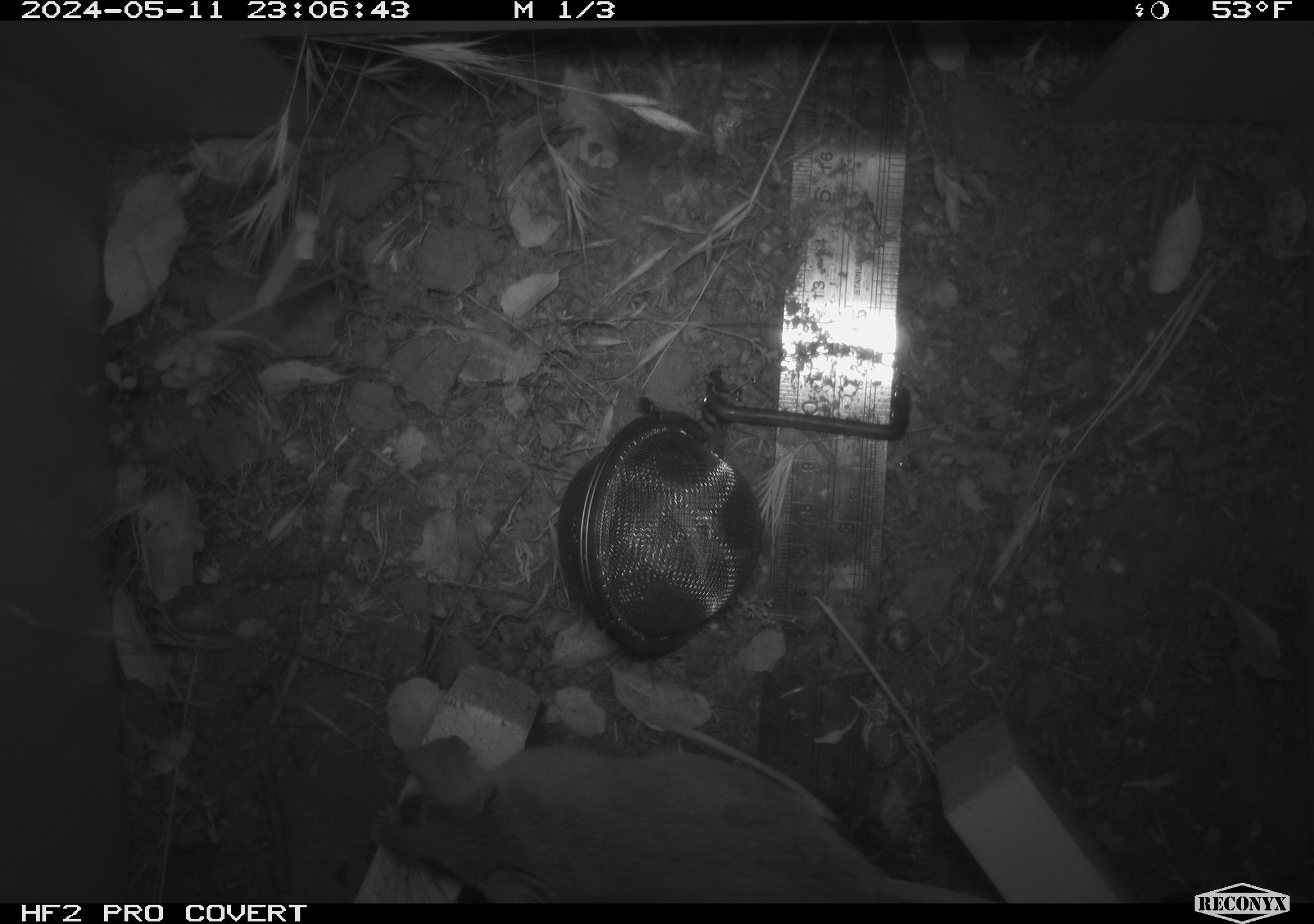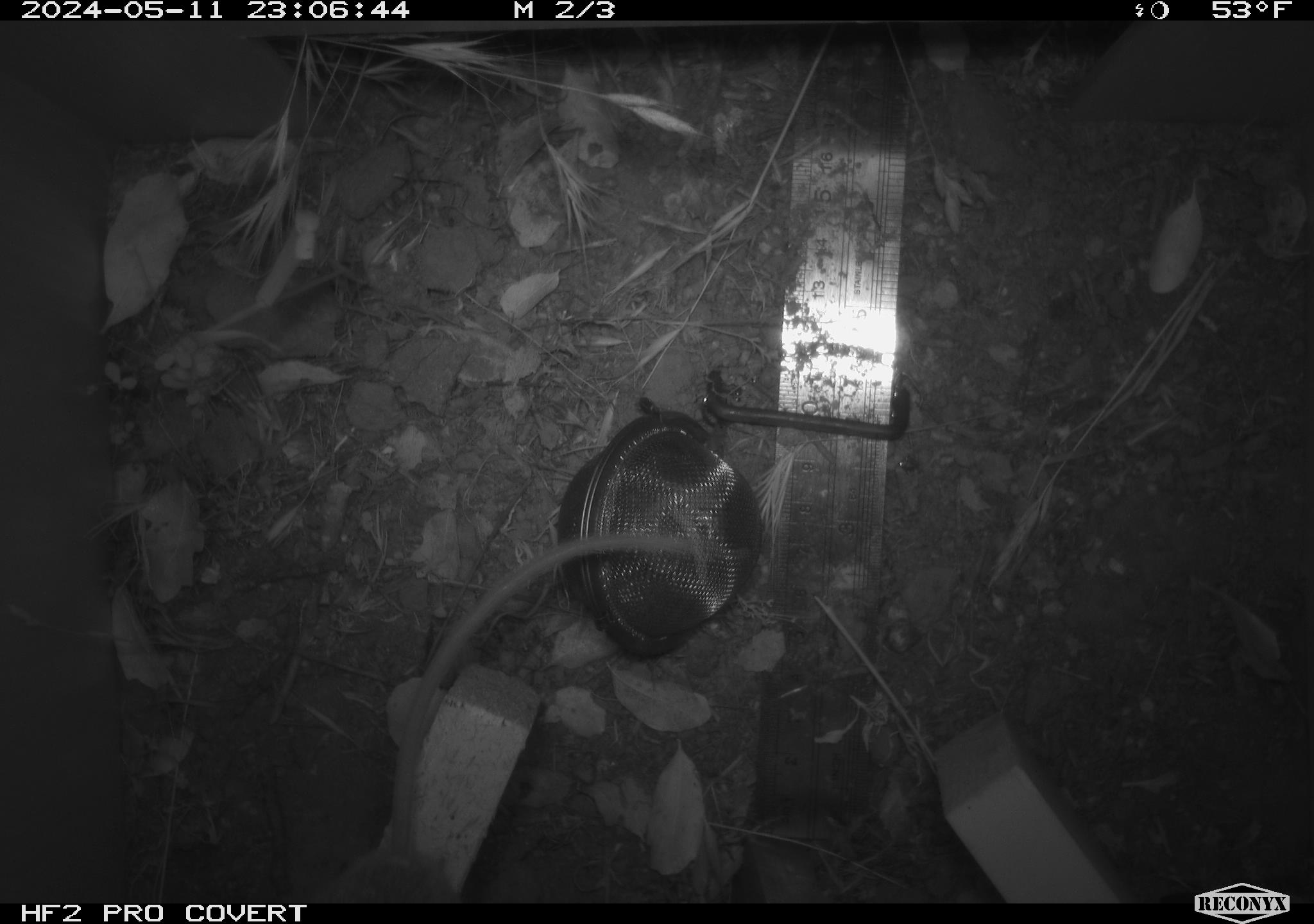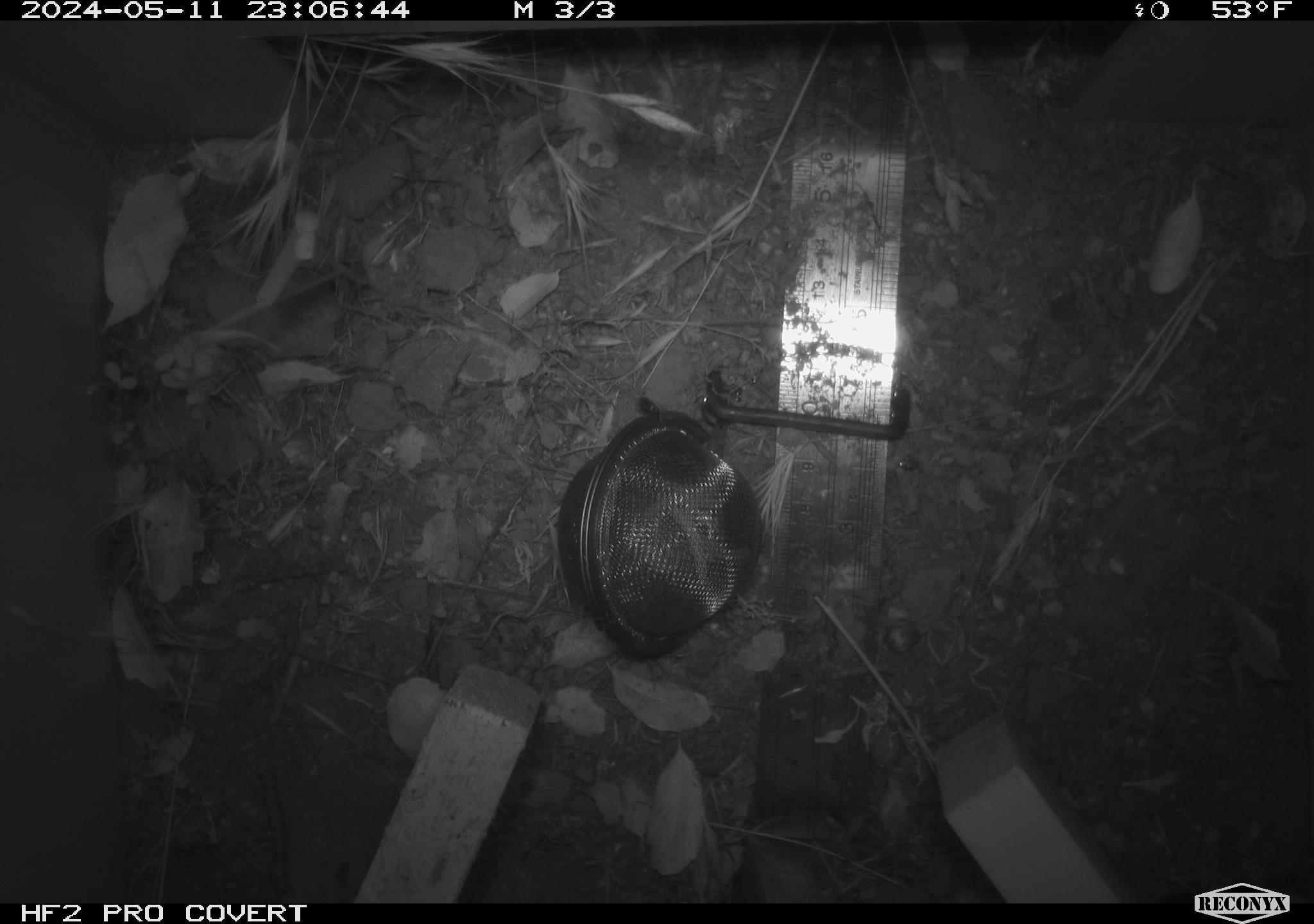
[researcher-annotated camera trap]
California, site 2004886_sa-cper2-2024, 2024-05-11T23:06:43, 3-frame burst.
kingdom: Animalia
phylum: Chordata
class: Mammalia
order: Rodentia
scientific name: Rodentia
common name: rodent